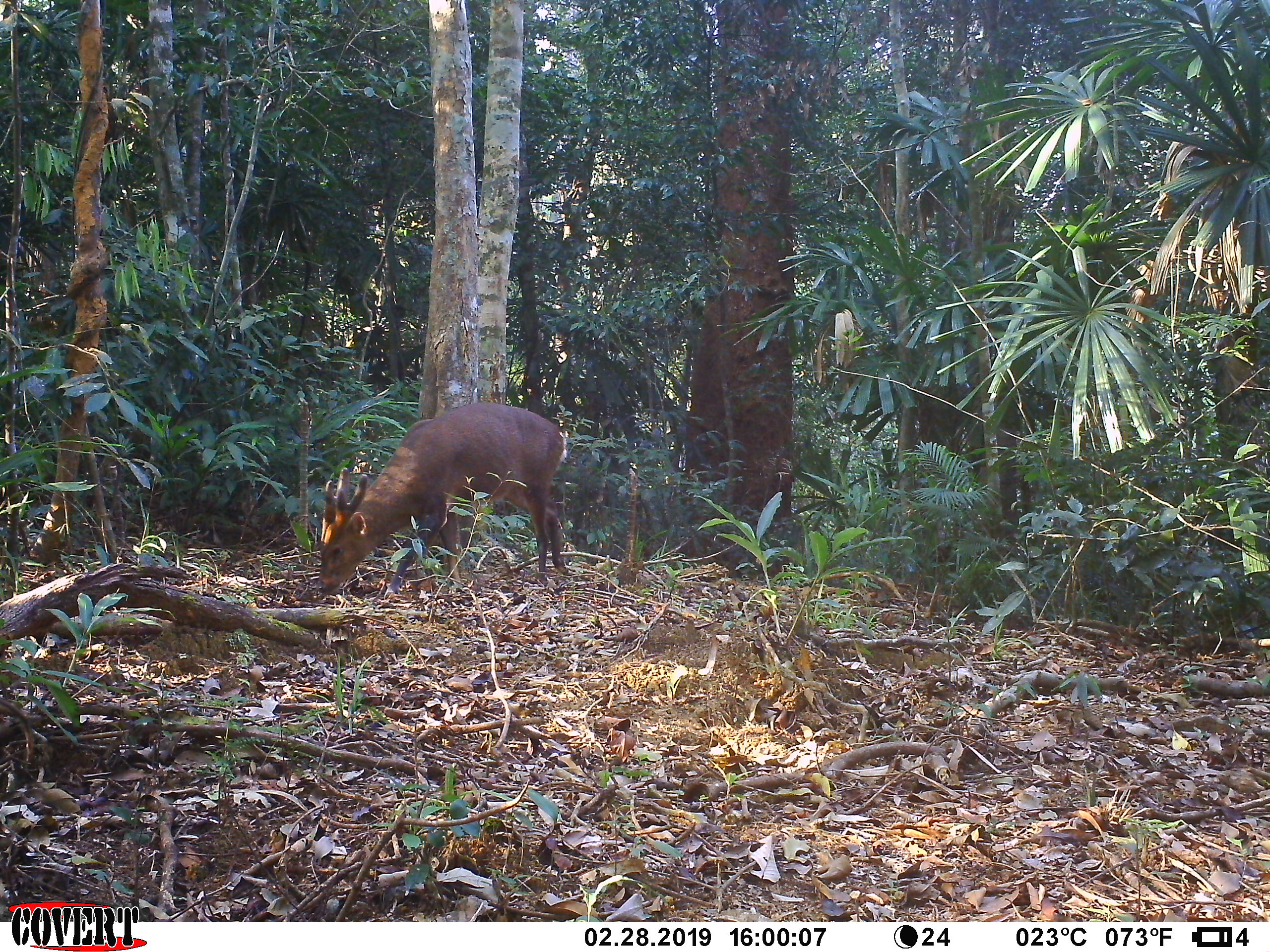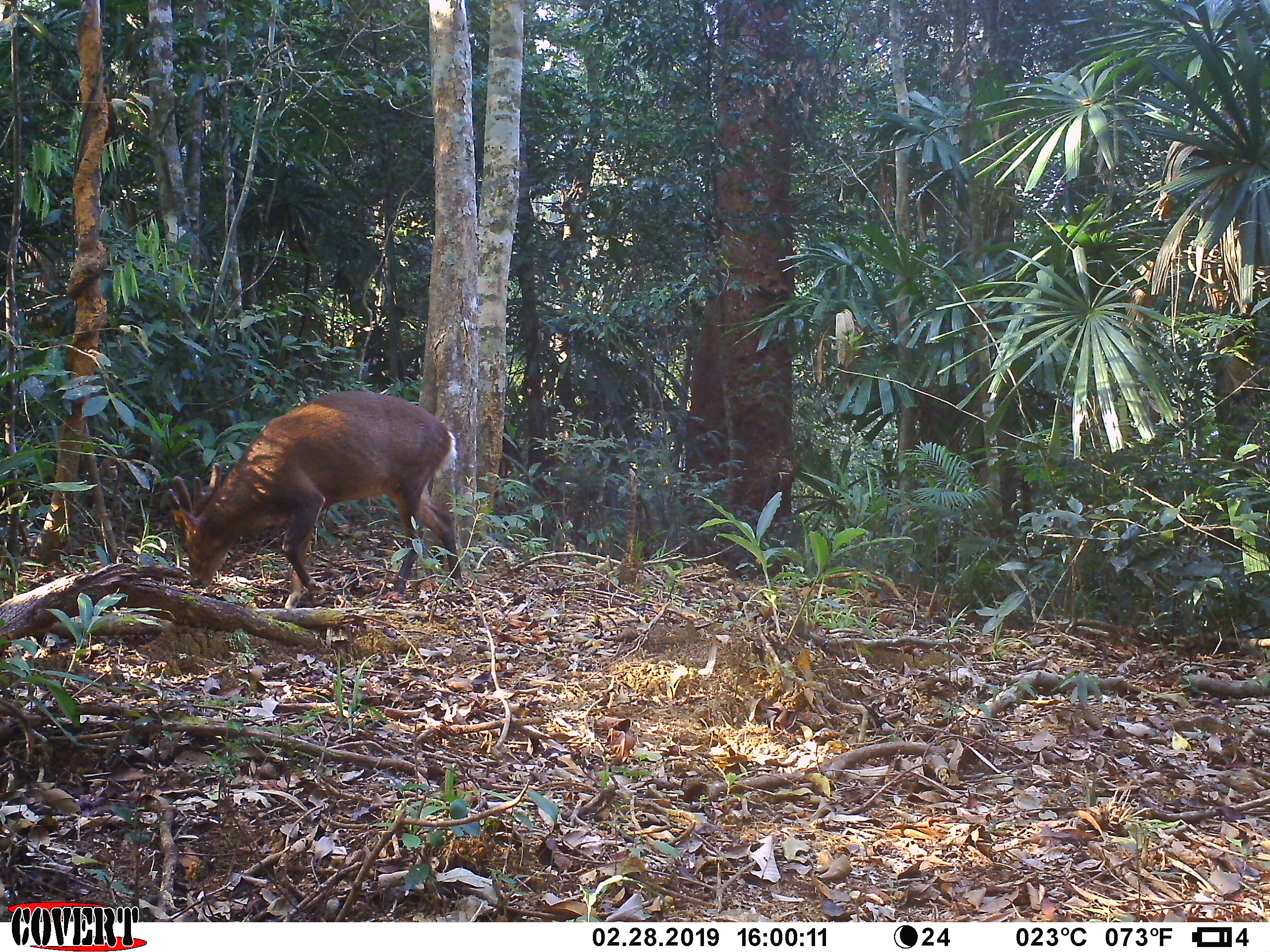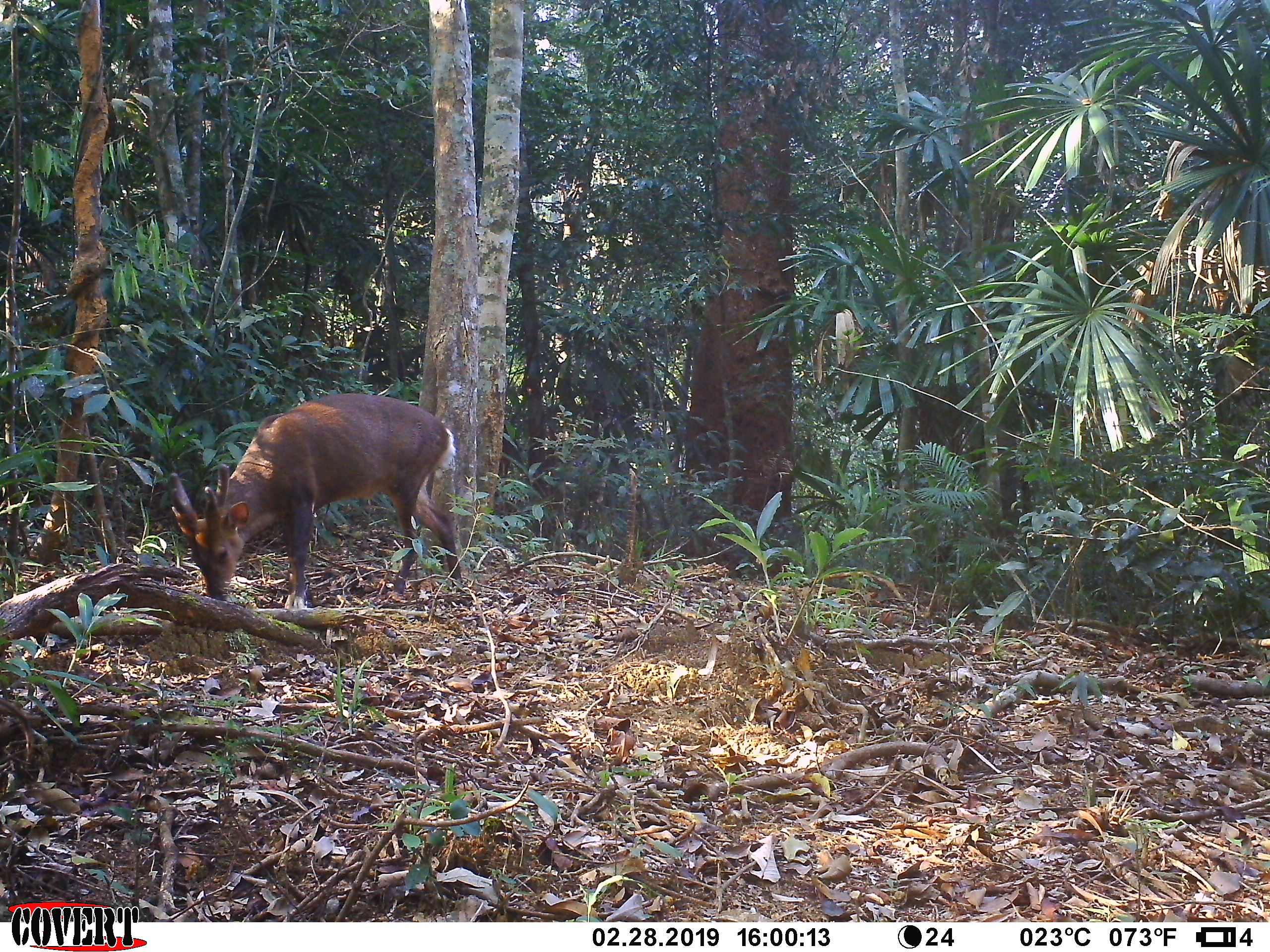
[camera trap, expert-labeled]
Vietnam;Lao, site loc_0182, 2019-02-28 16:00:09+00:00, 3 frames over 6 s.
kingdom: Animalia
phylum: Chordata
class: Mammalia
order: Artiodactyla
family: Cervidae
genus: Muntiacus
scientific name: Muntiacus vuquangensis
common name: large-antlered muntjac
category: large antlered muntjac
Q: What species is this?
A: Large antlered muntjac (large-antlered muntjac) (Muntiacus vuquangensis).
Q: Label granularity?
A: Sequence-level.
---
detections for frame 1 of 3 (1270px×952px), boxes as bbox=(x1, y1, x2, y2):
large antlered muntjac: bbox=(316, 401, 568, 594)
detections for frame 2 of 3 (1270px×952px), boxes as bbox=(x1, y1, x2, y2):
large antlered muntjac: bbox=(166, 391, 462, 600)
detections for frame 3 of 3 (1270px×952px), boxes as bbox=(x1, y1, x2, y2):
large antlered muntjac: bbox=(169, 393, 463, 613)